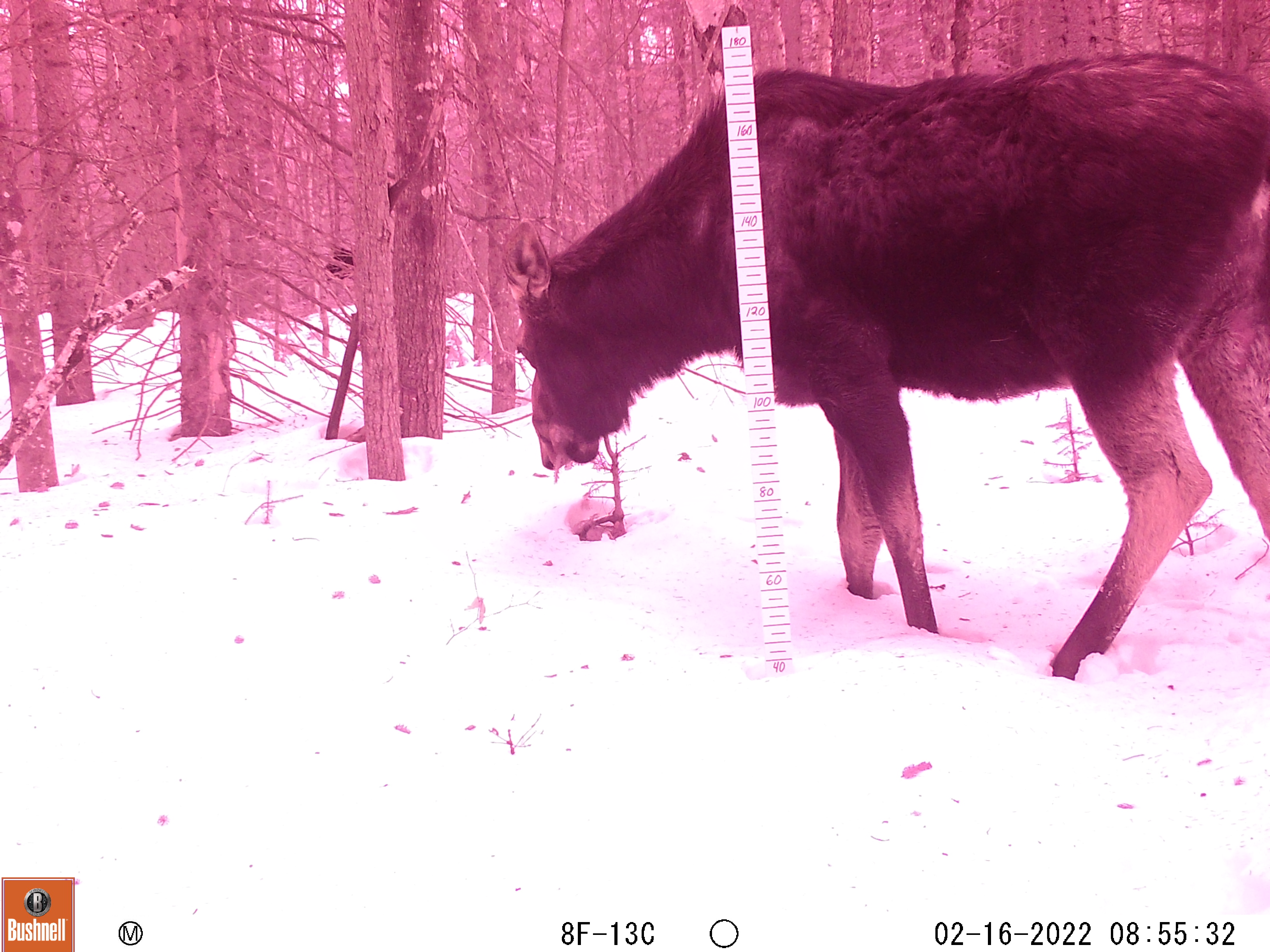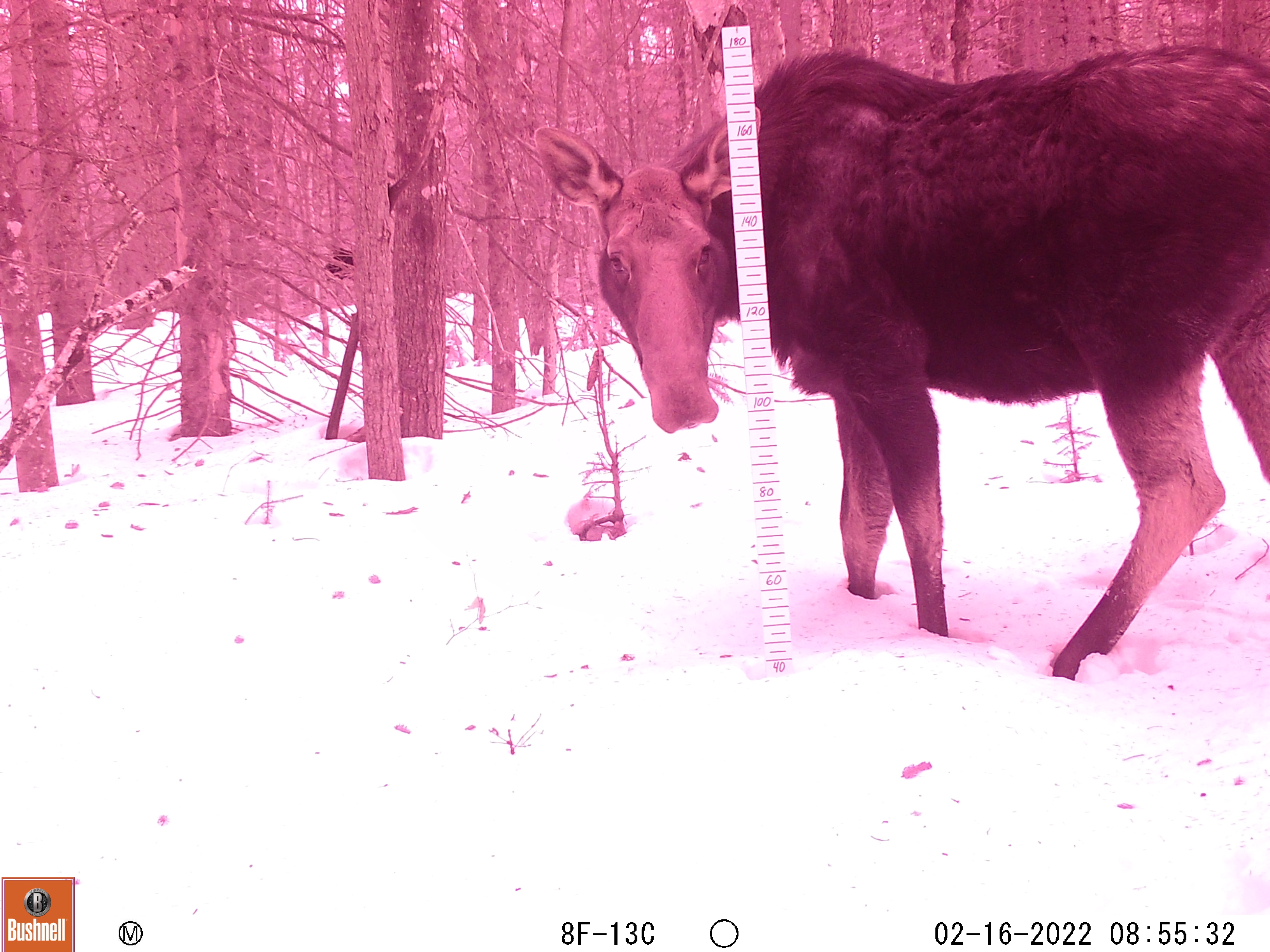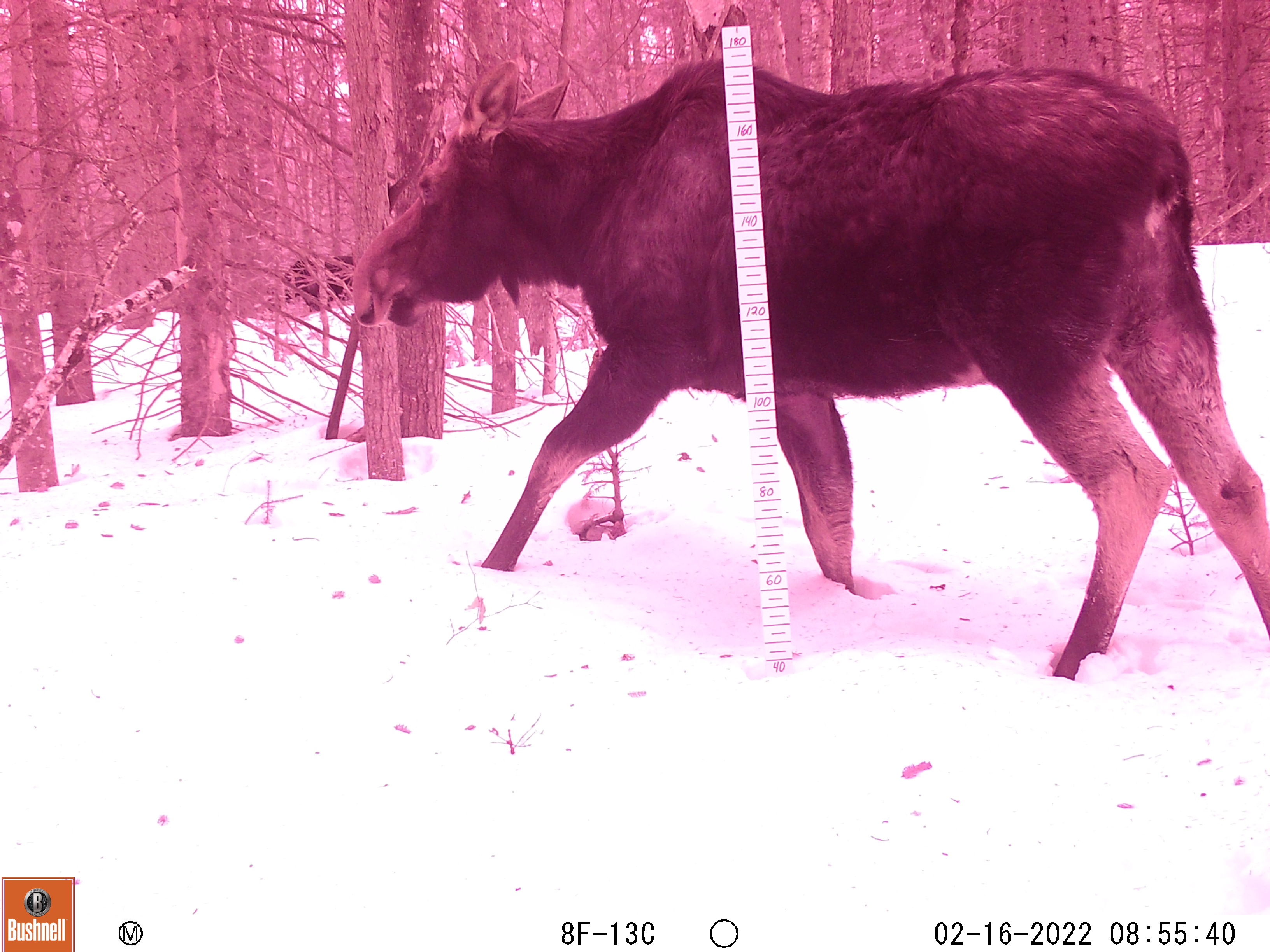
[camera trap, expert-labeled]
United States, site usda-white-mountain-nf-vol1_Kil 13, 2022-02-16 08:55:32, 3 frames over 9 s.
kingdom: Animalia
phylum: Chordata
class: Mammalia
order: Artiodactyla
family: Cervidae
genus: Alces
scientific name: Alces alces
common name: moose